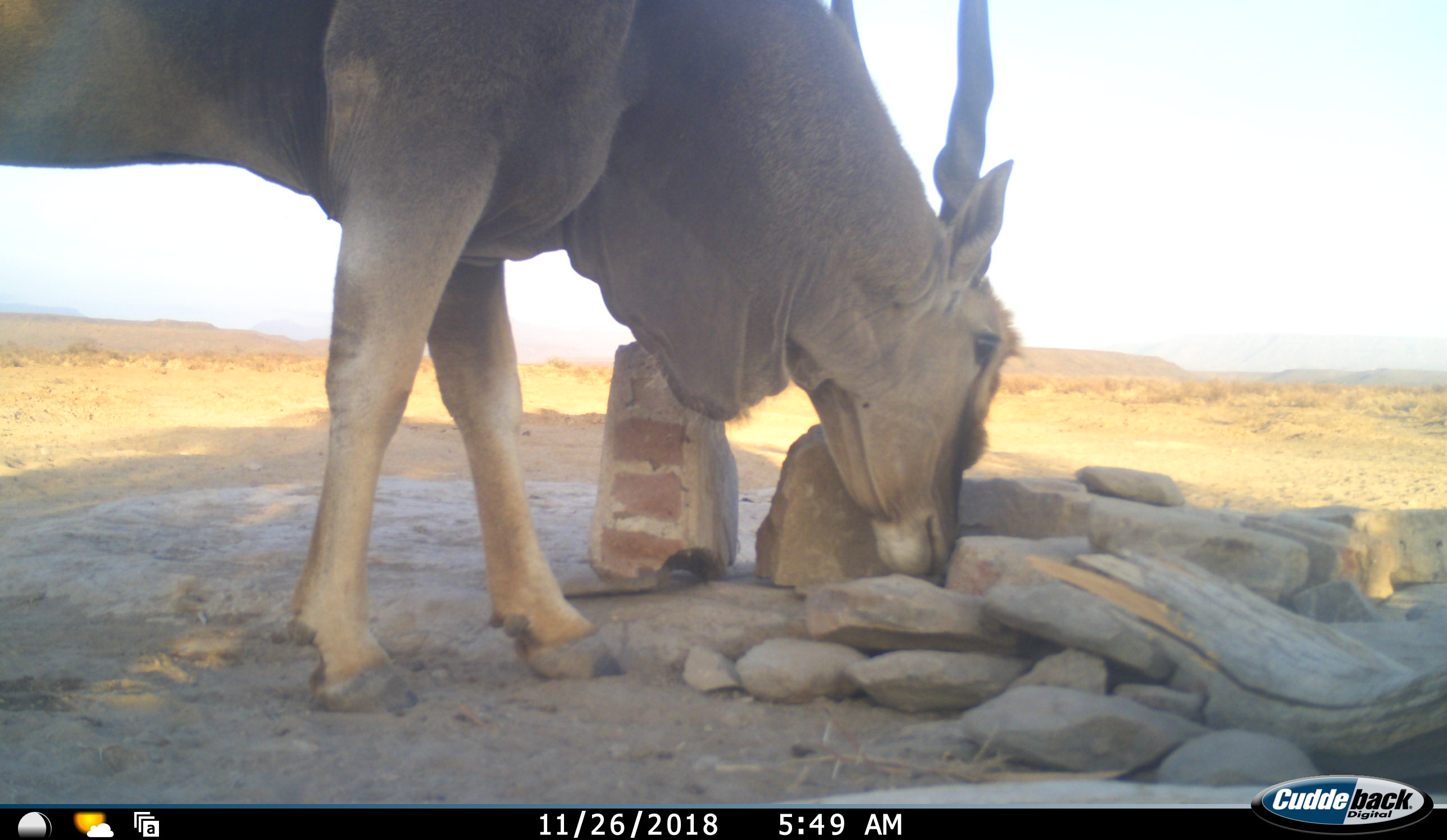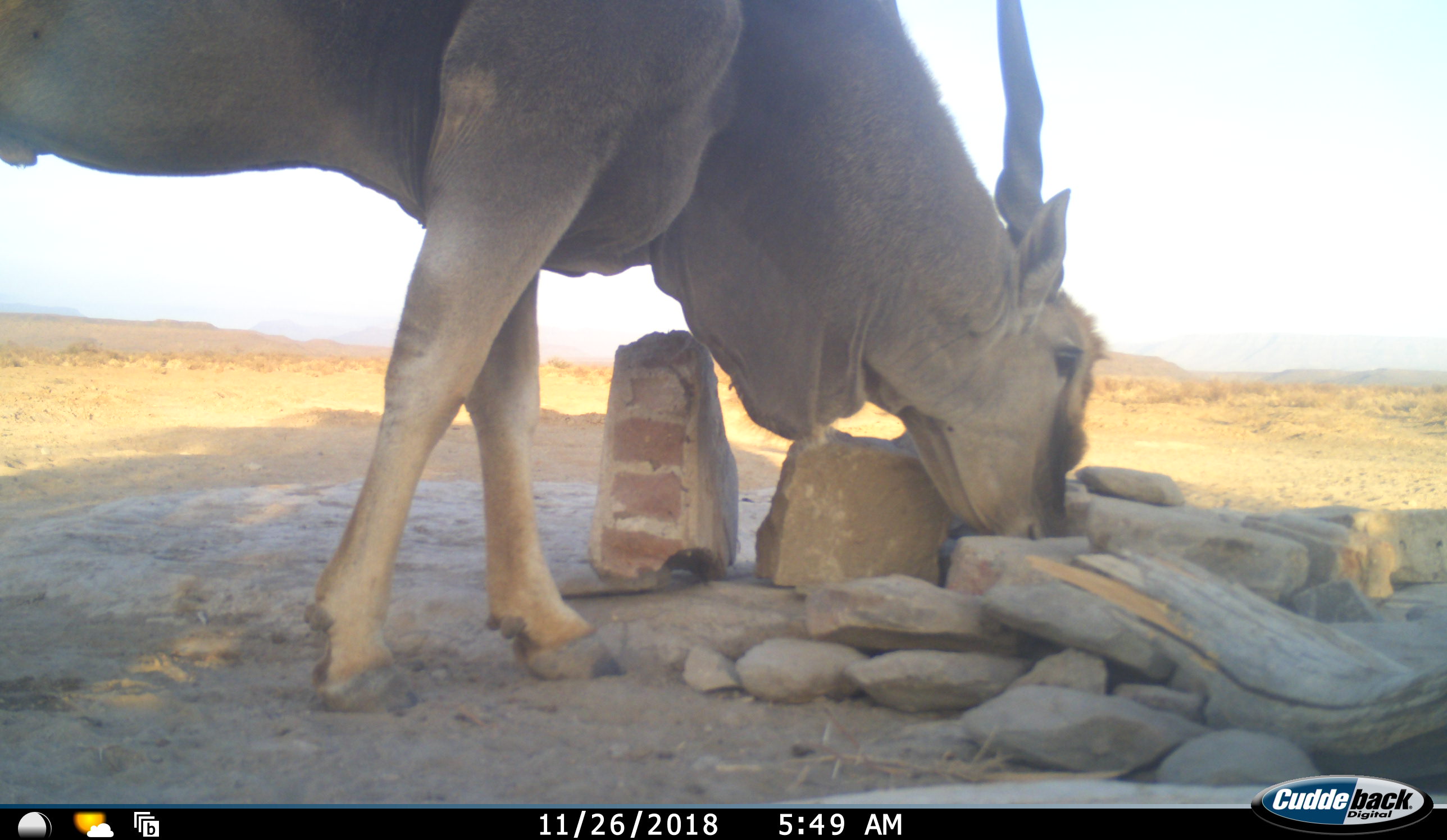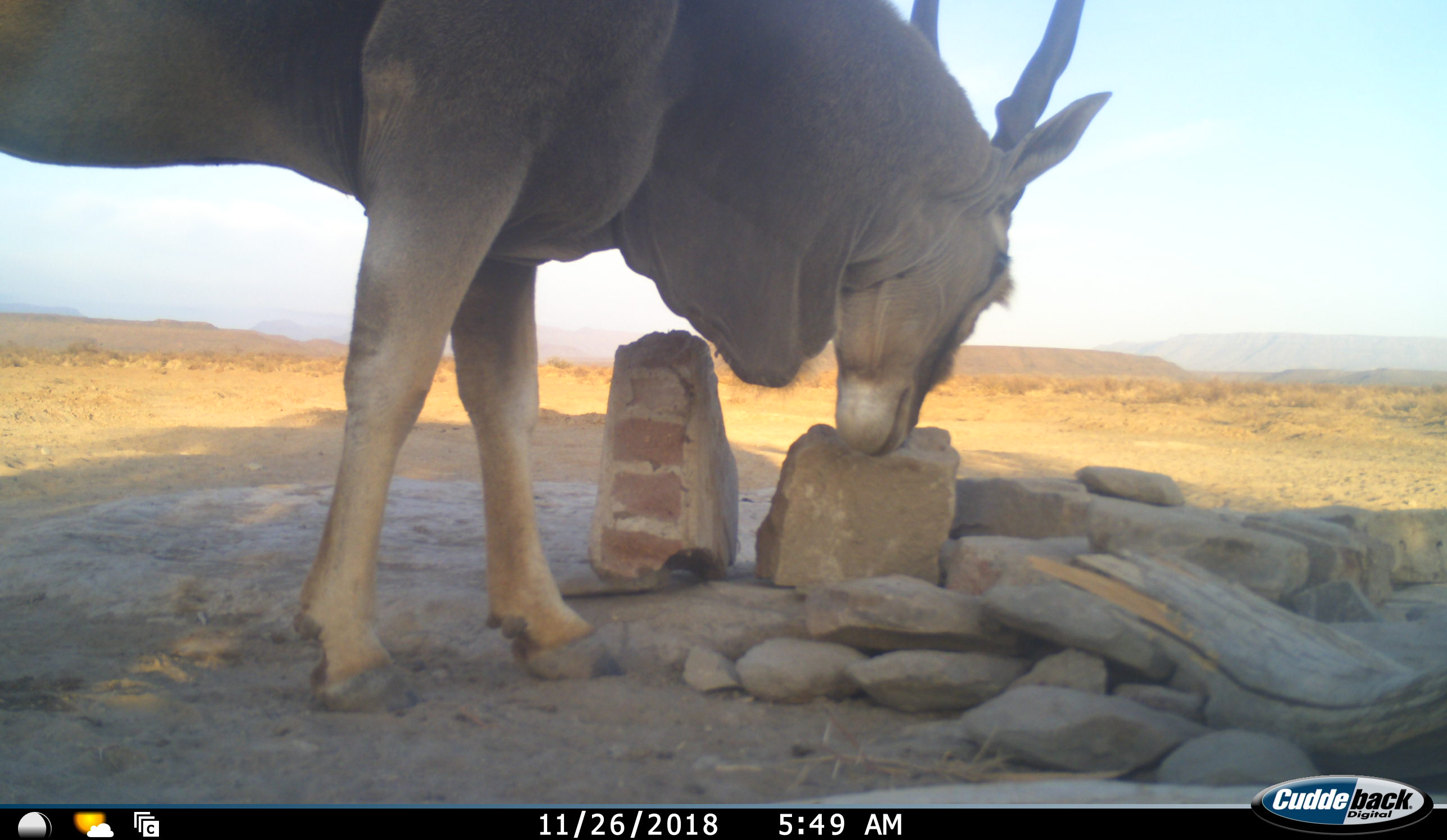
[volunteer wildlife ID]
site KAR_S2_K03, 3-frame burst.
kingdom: Animalia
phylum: Chordata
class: Mammalia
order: Artiodactyla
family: Bovidae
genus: Tragelaphus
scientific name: Tragelaphus oryx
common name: eland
Eland (Tragelaphus oryx), count 1. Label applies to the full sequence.